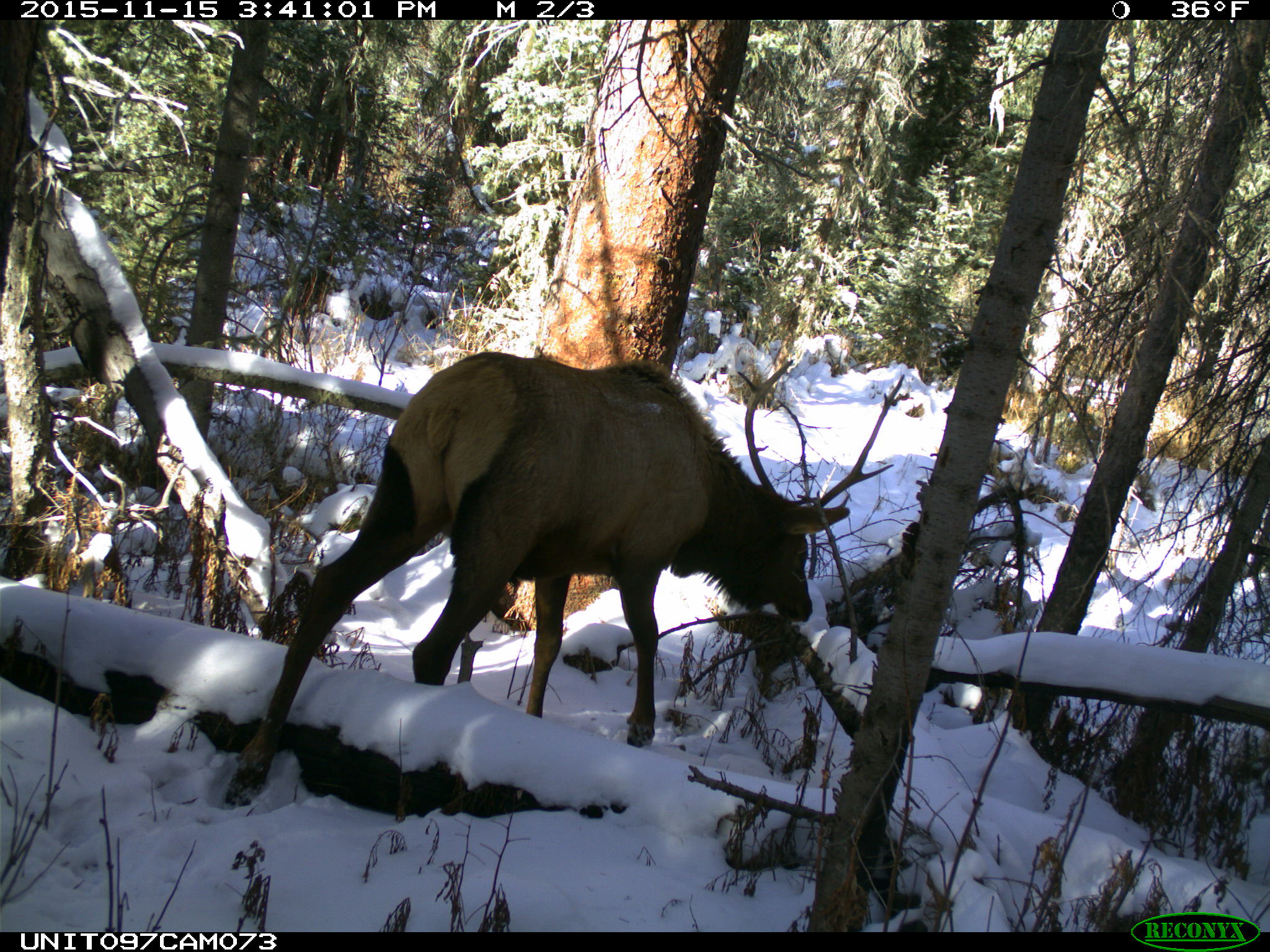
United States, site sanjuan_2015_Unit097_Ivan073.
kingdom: Animalia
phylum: Chordata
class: Mammalia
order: Artiodactyla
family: Cervidae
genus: Cervus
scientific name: Cervus elaphus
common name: red deer